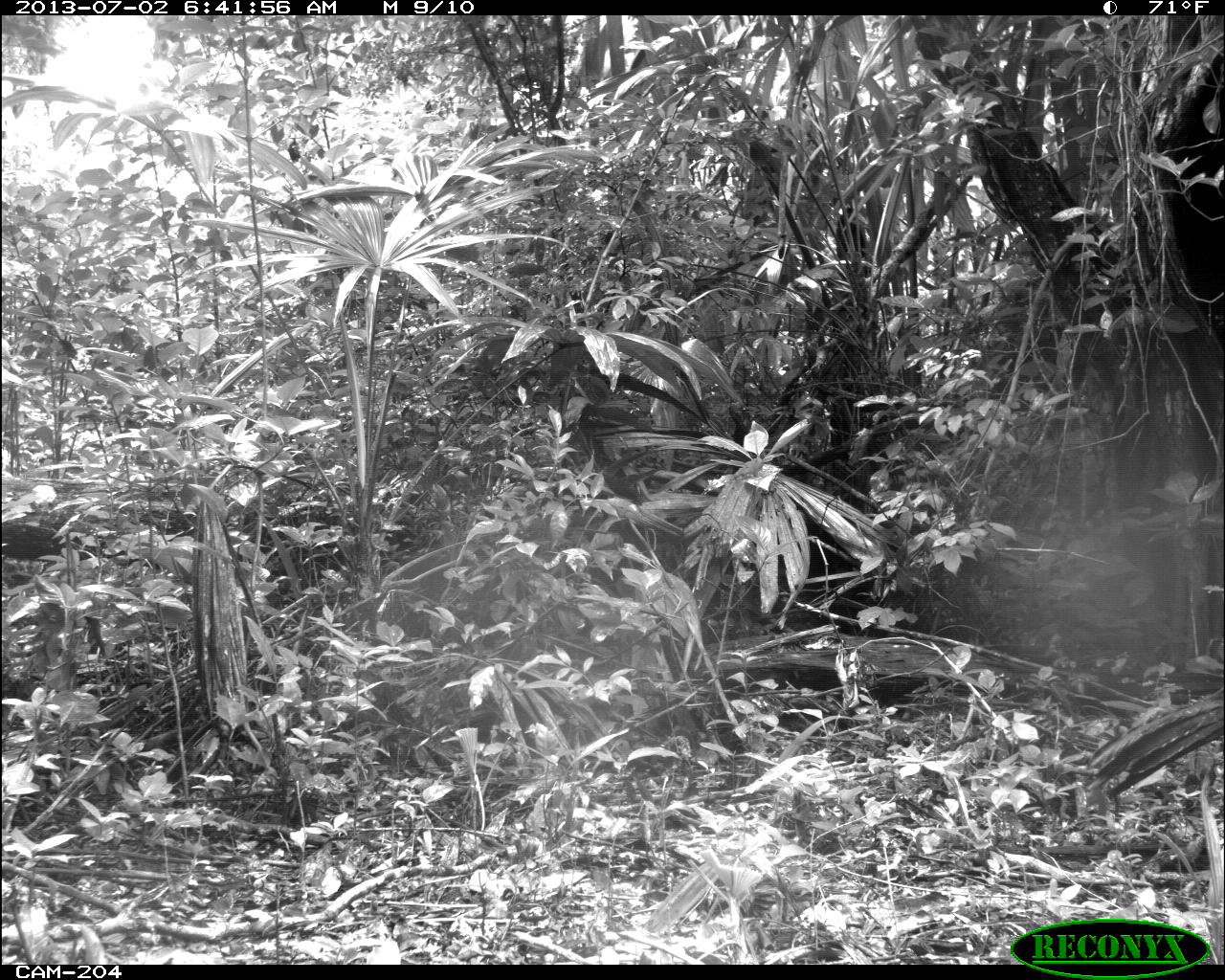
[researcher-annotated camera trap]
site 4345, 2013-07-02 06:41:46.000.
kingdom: Animalia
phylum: Chordata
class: Aves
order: Galliformes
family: Cracidae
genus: Crax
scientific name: Crax rubra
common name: great curassow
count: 1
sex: female